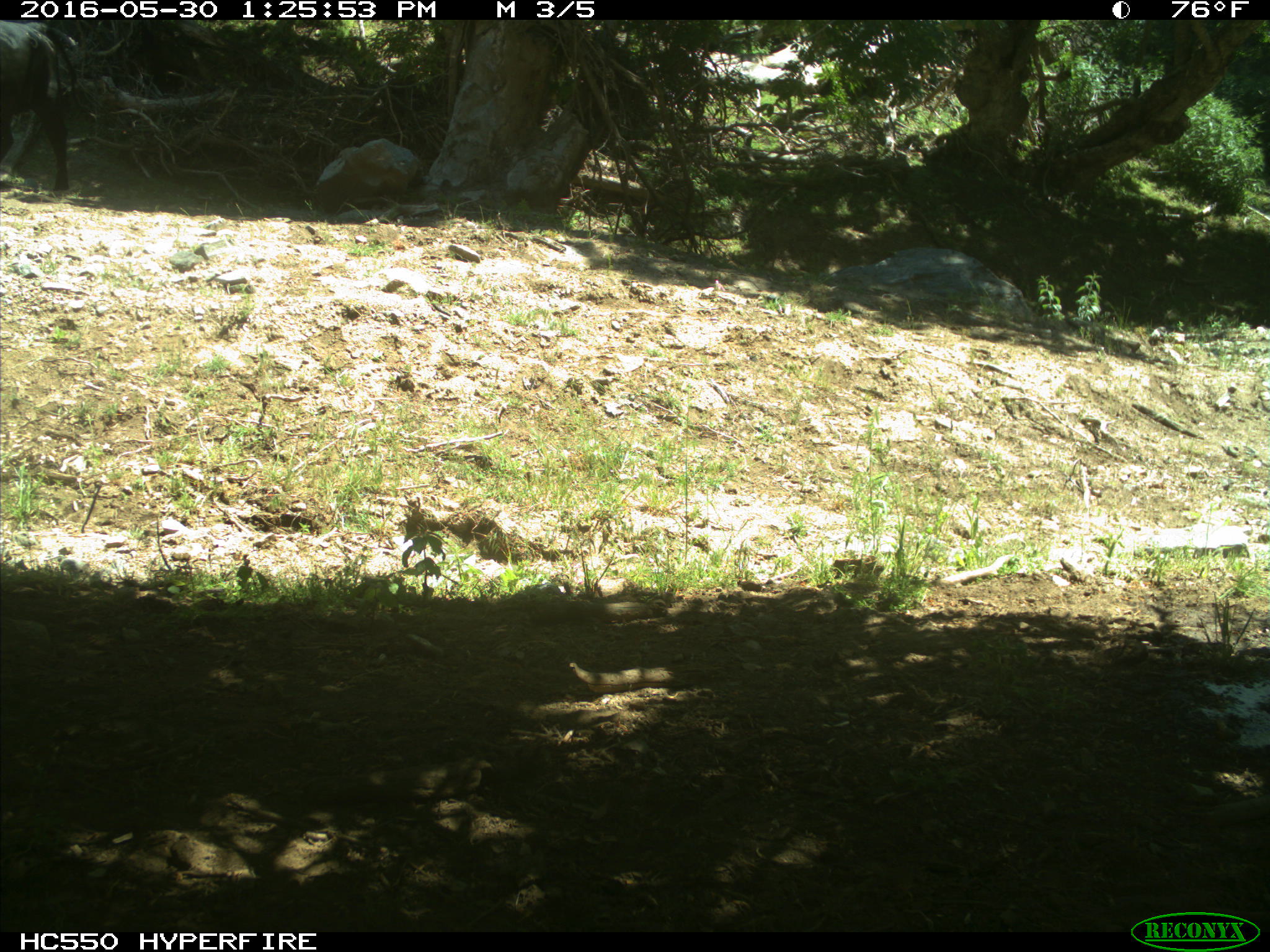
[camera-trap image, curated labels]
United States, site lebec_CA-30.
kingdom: Animalia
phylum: Chordata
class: Mammalia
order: Artiodactyla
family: Bovidae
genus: Bos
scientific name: Bos taurus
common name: domestic cow